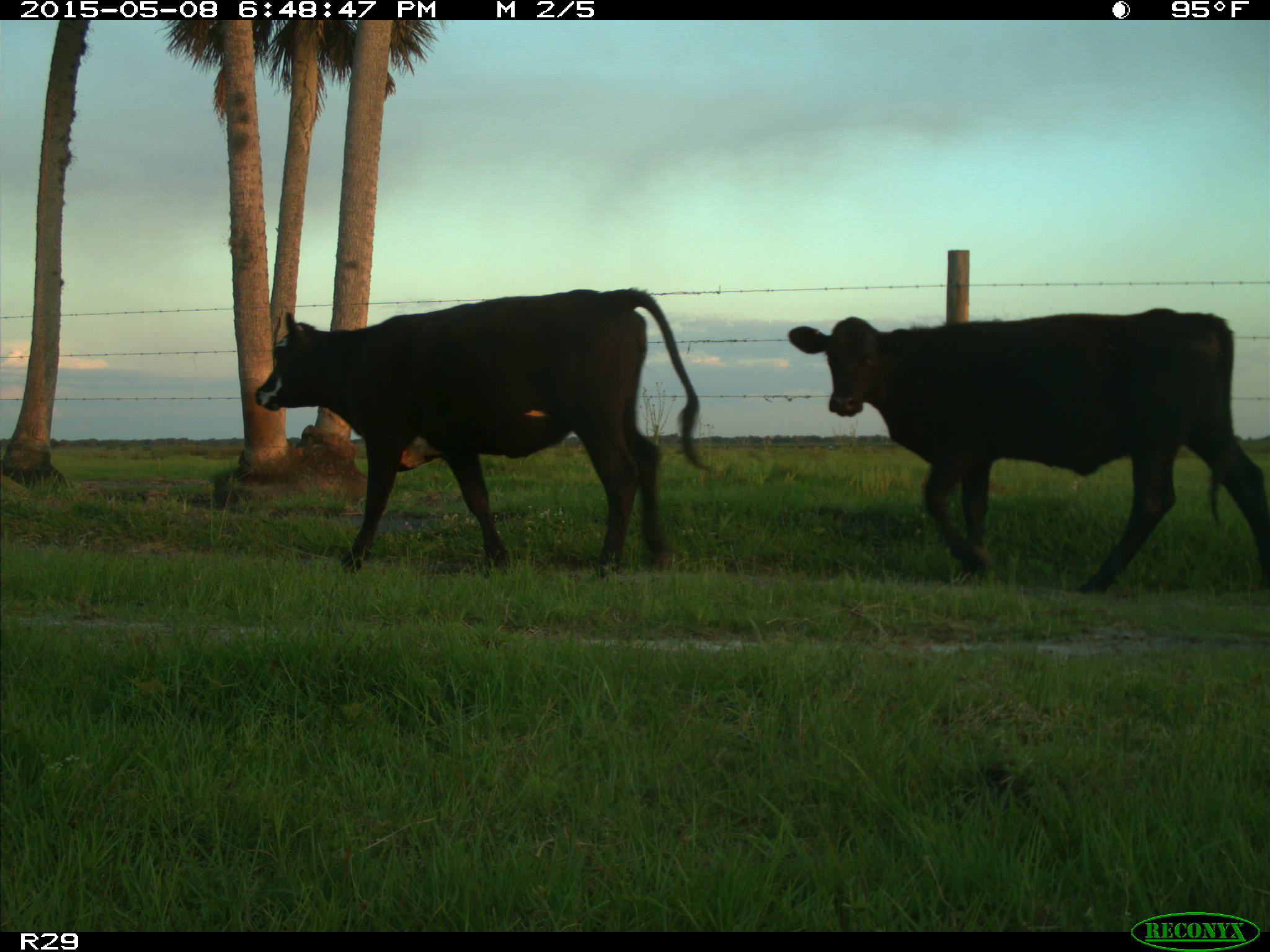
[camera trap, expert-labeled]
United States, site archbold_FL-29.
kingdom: Animalia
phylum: Chordata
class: Mammalia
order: Artiodactyla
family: Bovidae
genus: Bos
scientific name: Bos taurus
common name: domestic cow